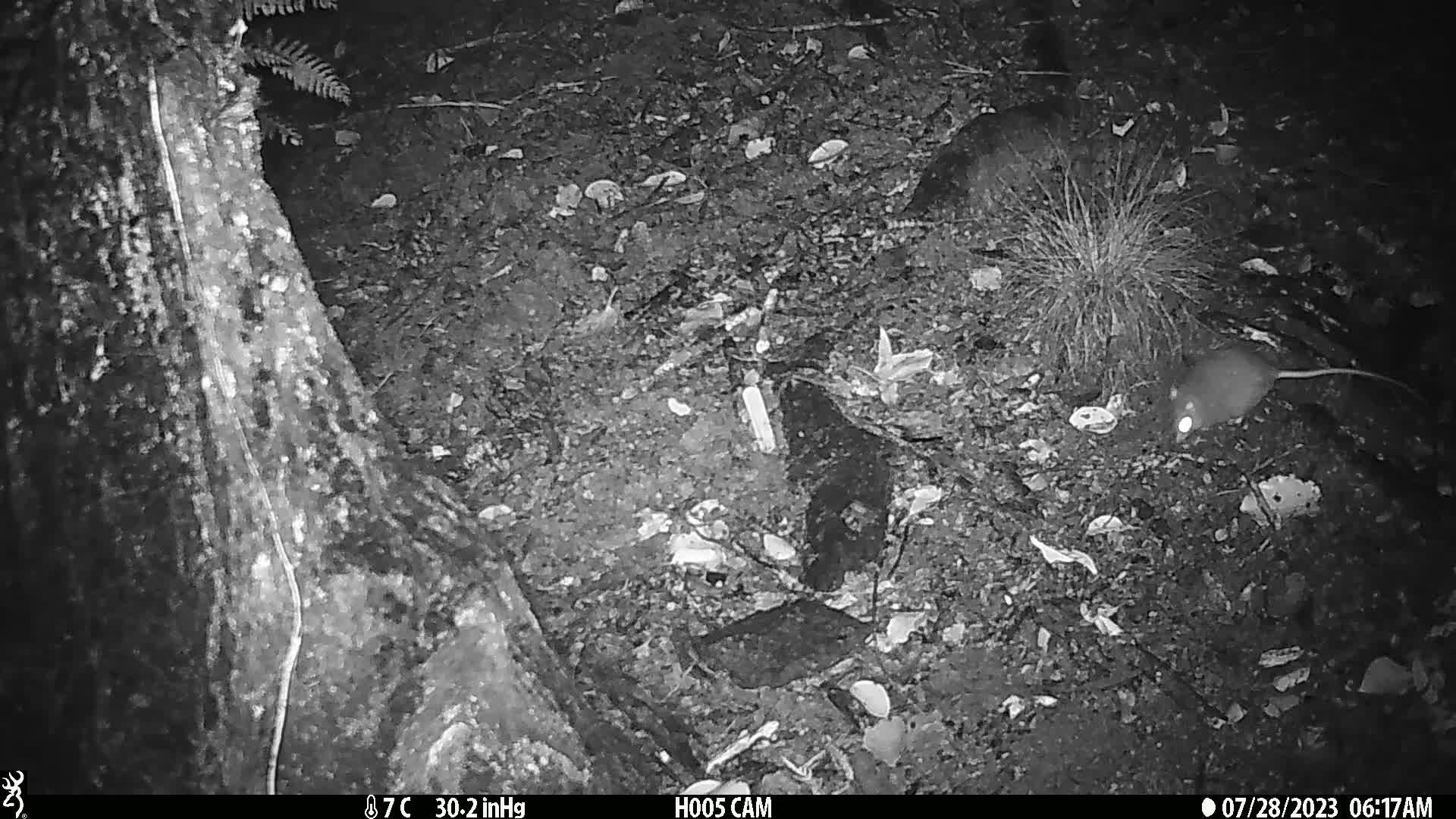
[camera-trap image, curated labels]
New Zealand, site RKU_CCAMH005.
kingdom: Animalia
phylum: Chordata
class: Mammalia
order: Rodentia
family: Muridae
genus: Rattus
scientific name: Rattus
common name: rat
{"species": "rat (Rattus)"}